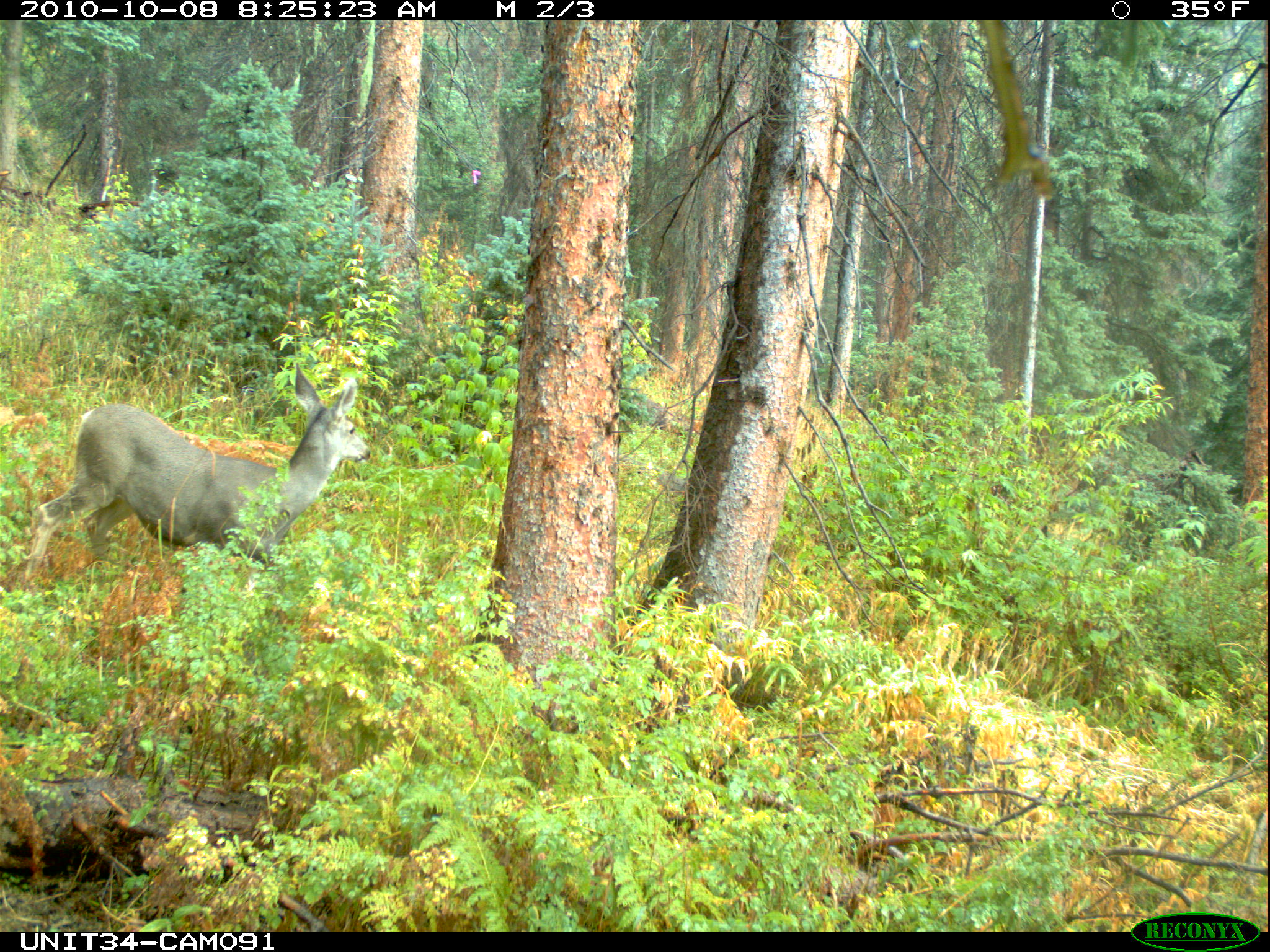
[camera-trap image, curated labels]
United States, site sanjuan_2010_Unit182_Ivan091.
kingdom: Animalia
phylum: Chordata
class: Mammalia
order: Artiodactyla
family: Cervidae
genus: Odocoileus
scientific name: Odocoileus hemionus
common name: mule deer